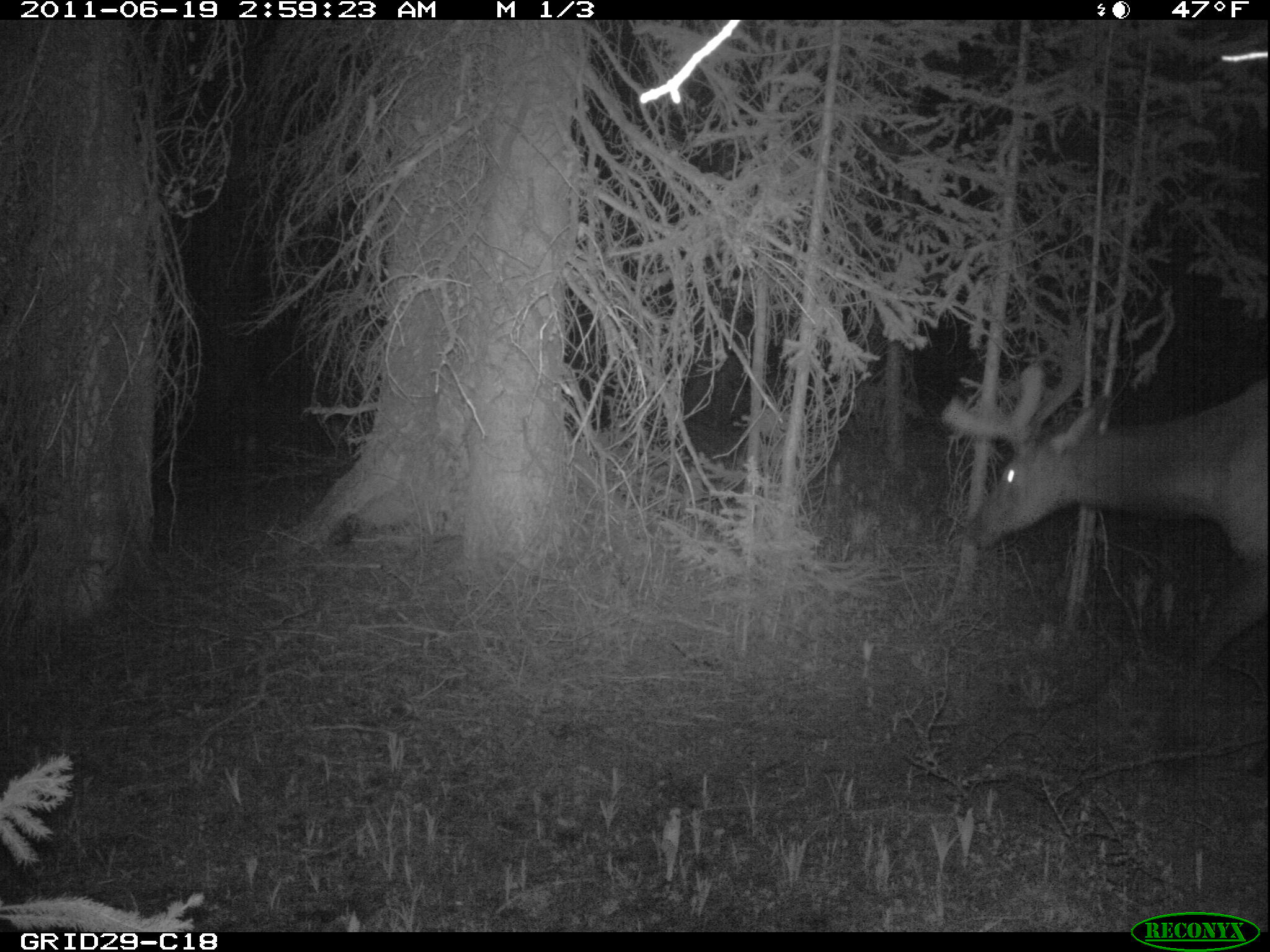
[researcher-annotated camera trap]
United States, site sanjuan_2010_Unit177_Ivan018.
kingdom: Animalia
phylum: Chordata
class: Mammalia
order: Artiodactyla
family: Cervidae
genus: Cervus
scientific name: Cervus elaphus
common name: red deer